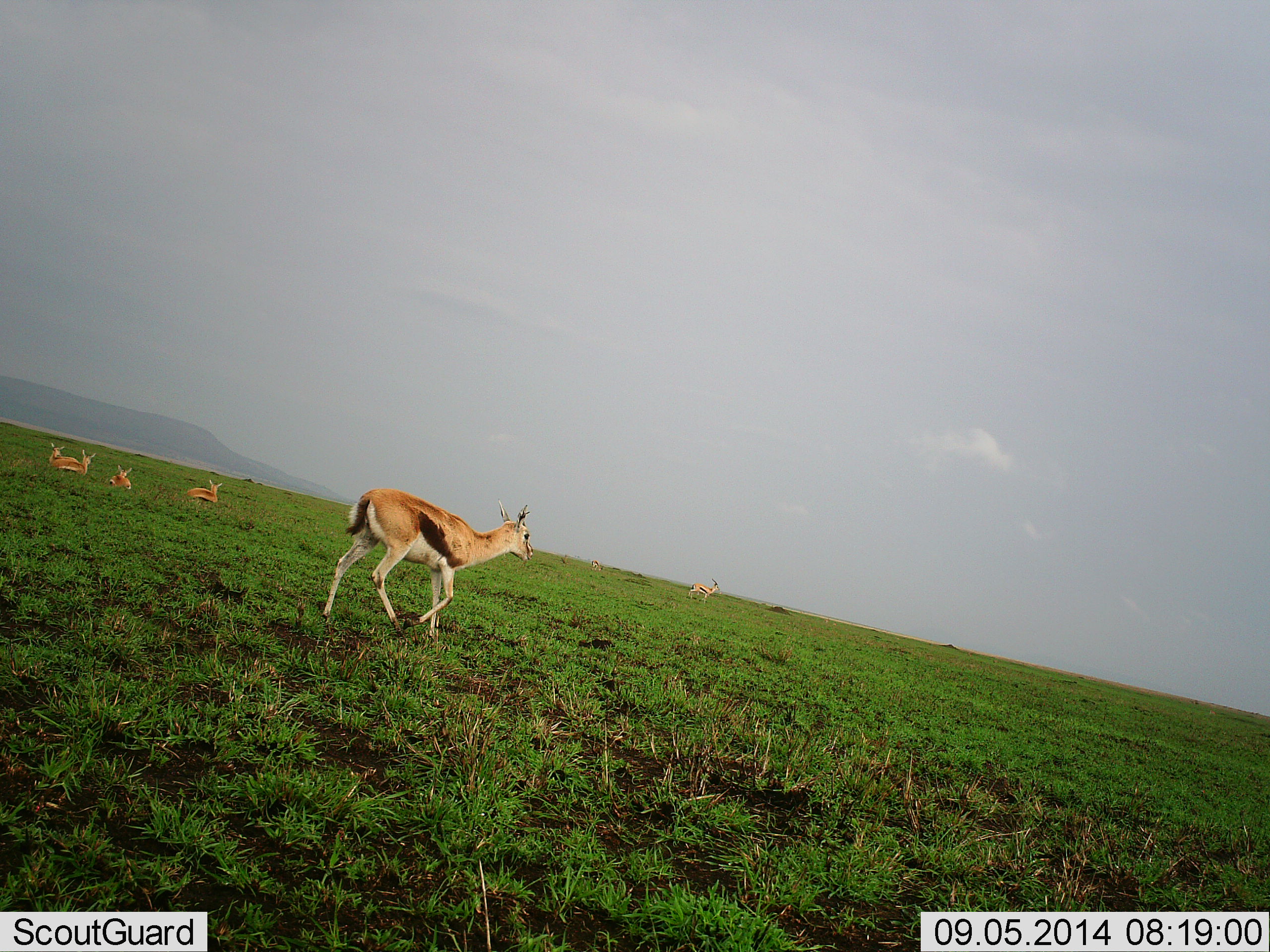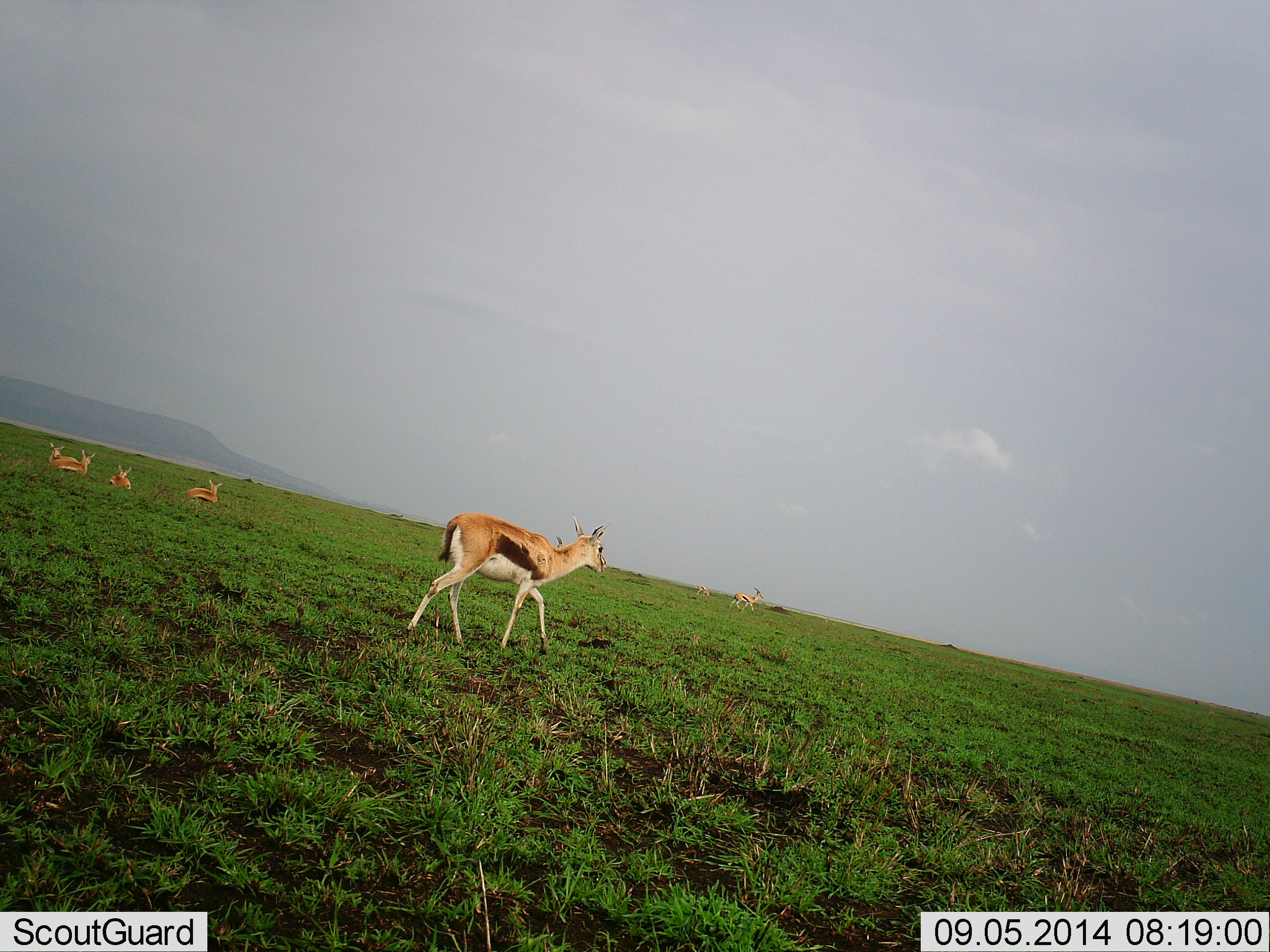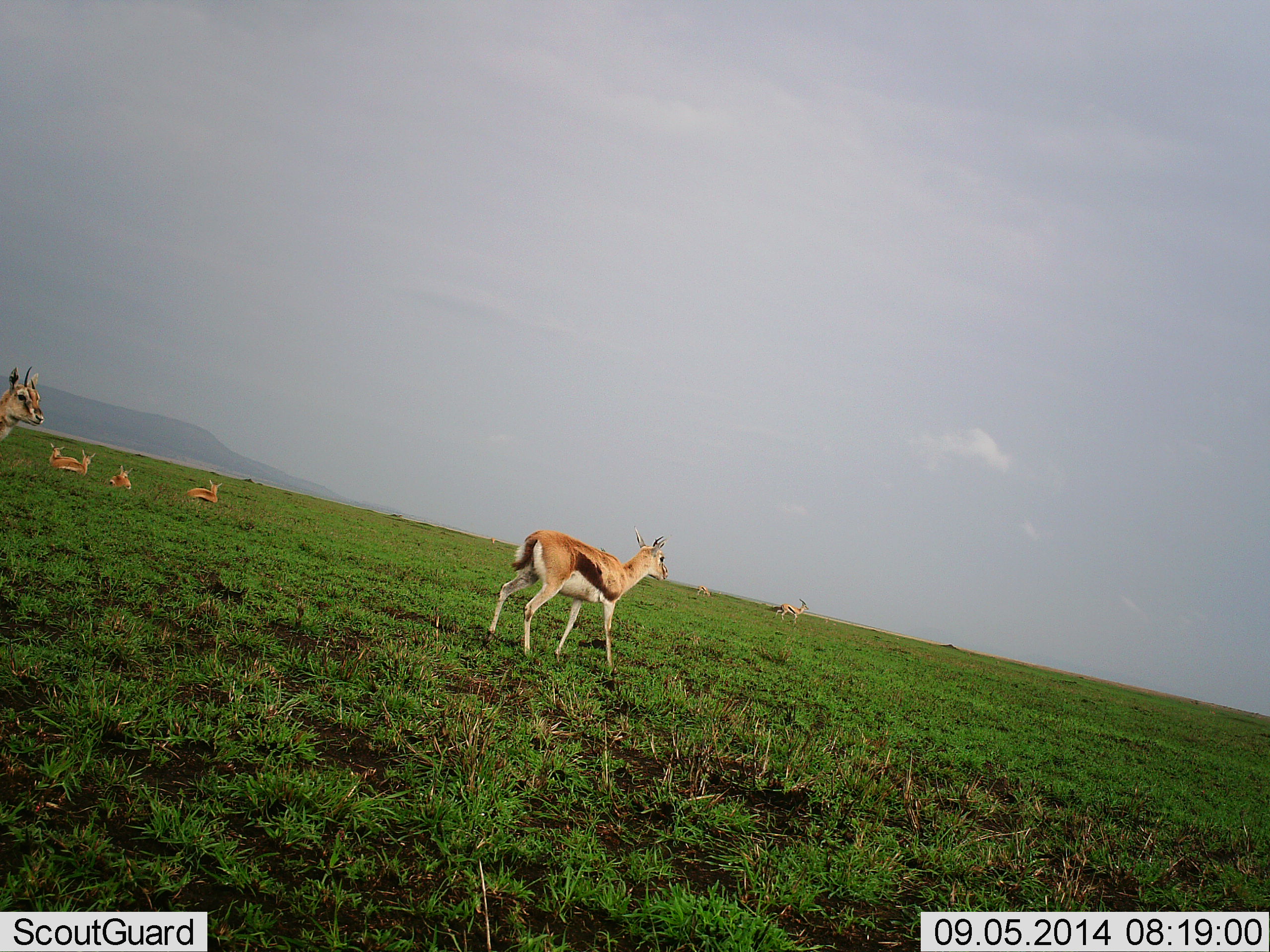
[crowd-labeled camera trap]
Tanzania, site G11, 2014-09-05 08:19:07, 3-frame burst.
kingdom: Animalia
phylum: Chordata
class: Mammalia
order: Artiodactyla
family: Bovidae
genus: Eudorcas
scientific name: Eudorcas thomsonii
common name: thomson's gazelle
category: gazellethomsons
Gazellethomsons (thomson's gazelle) (Eudorcas thomsonii), count 8. Behavior (volunteer vote fractions): standing 20%, resting 90%, moving 90%, interacting 0%. Young present (vote fraction): 10%. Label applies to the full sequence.